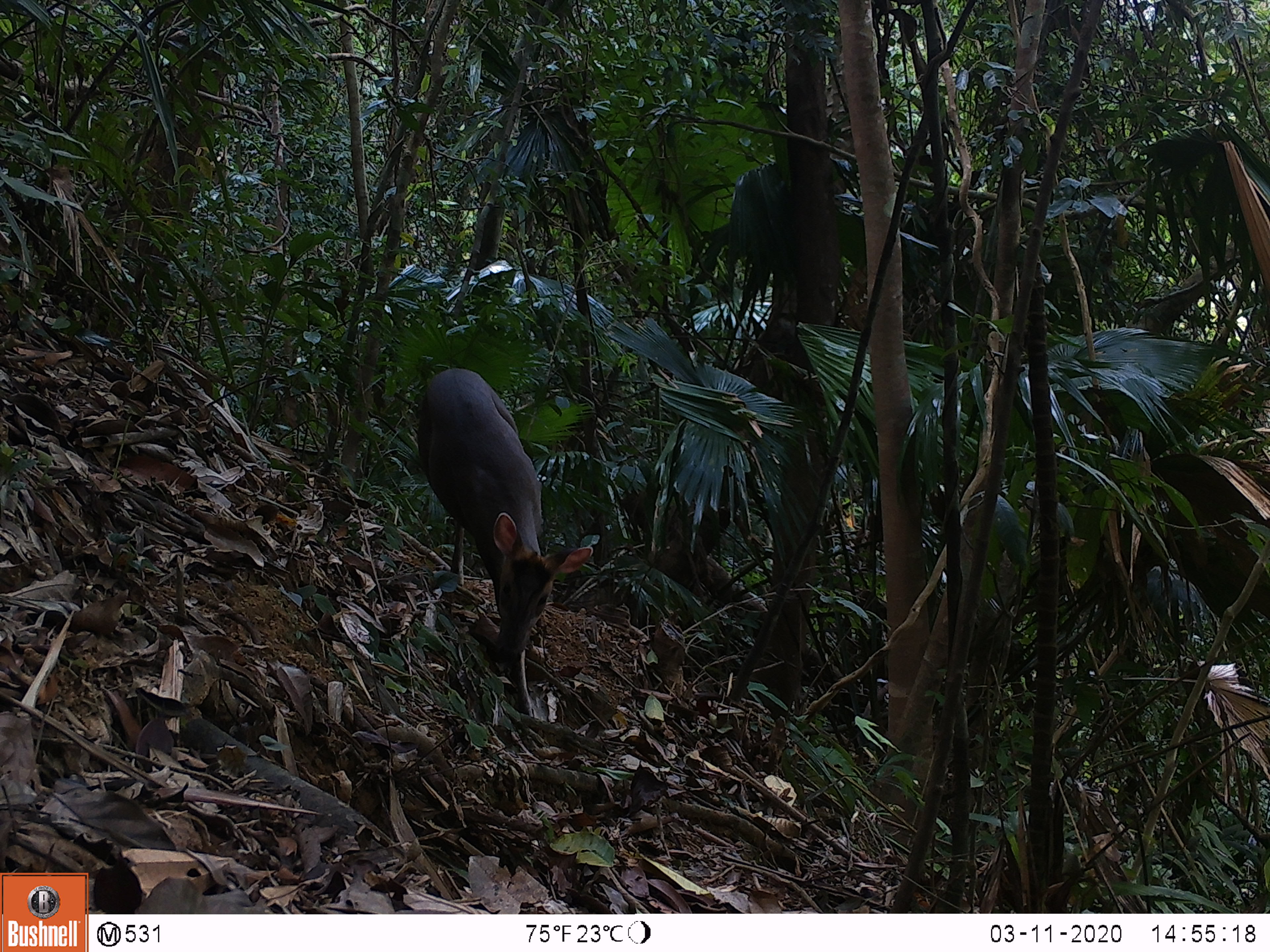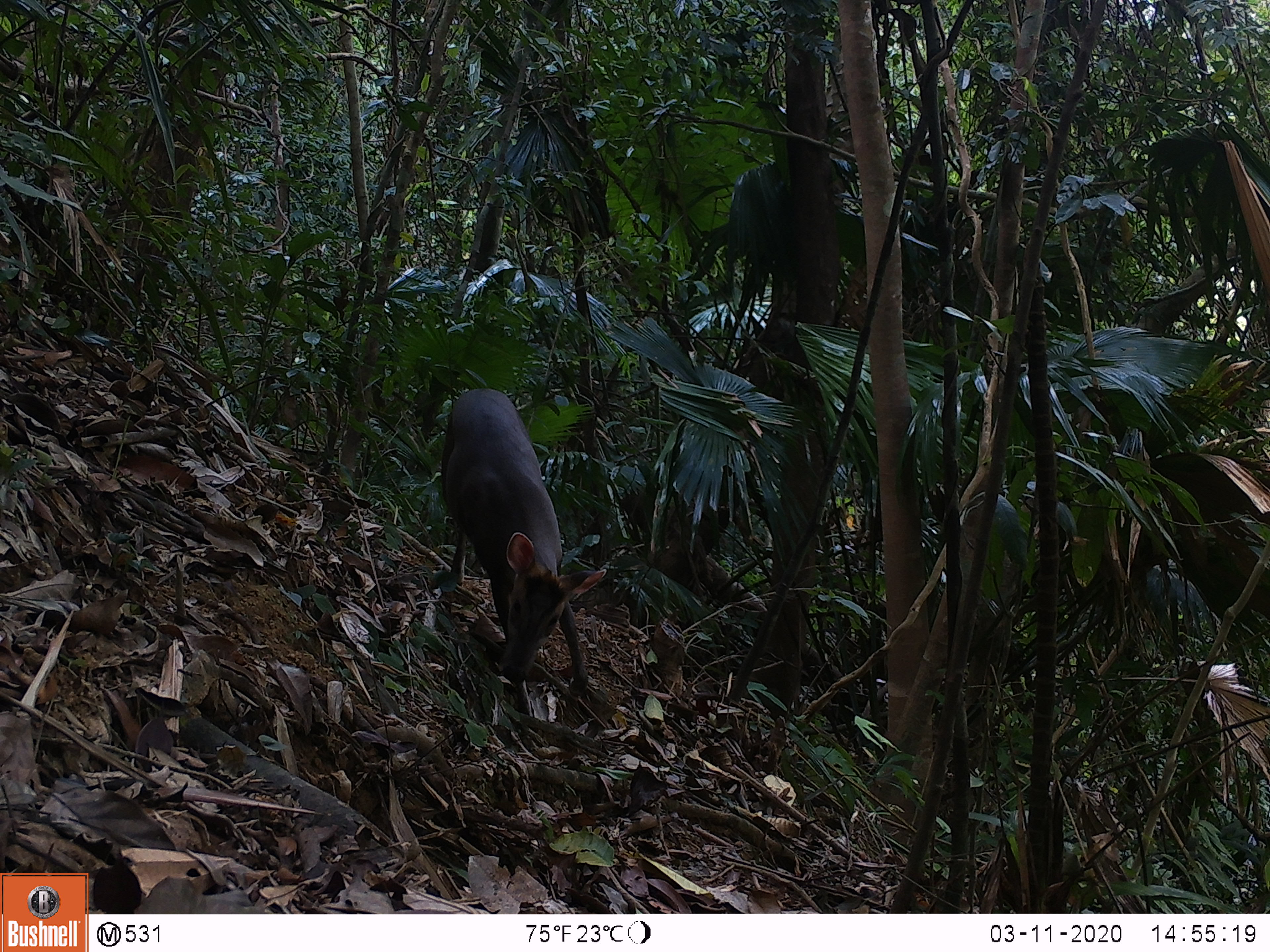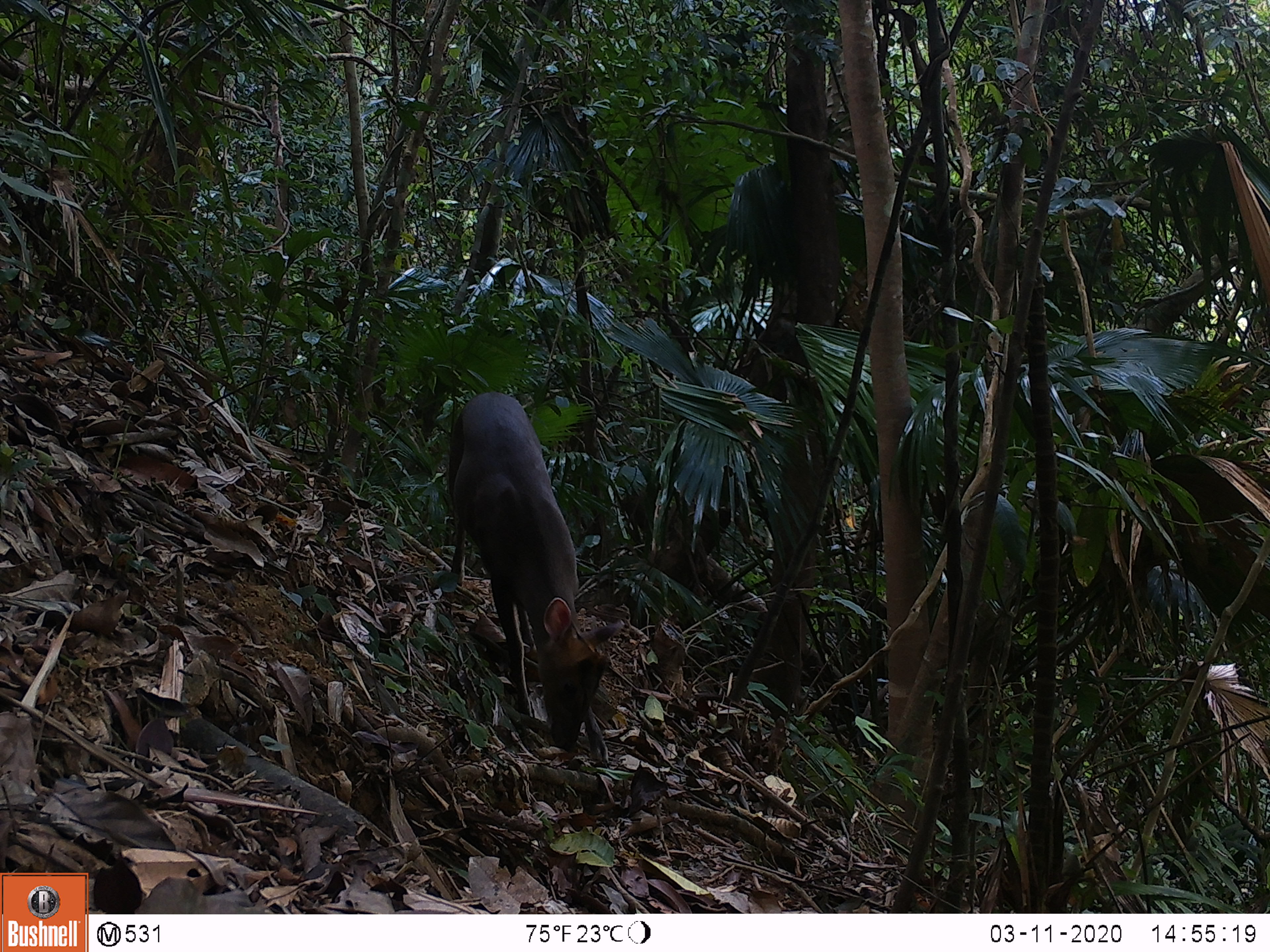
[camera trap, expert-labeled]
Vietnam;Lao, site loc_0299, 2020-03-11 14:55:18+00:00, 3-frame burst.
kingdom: Animalia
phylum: Chordata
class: Mammalia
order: Artiodactyla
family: Cervidae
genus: Muntiacus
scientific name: Muntiacus rooseveltorum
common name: roosevelt's muntjac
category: roosevelts muntjac group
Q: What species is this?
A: Roosevelts muntjac group (roosevelt's muntjac) (Muntiacus rooseveltorum).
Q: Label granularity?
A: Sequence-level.